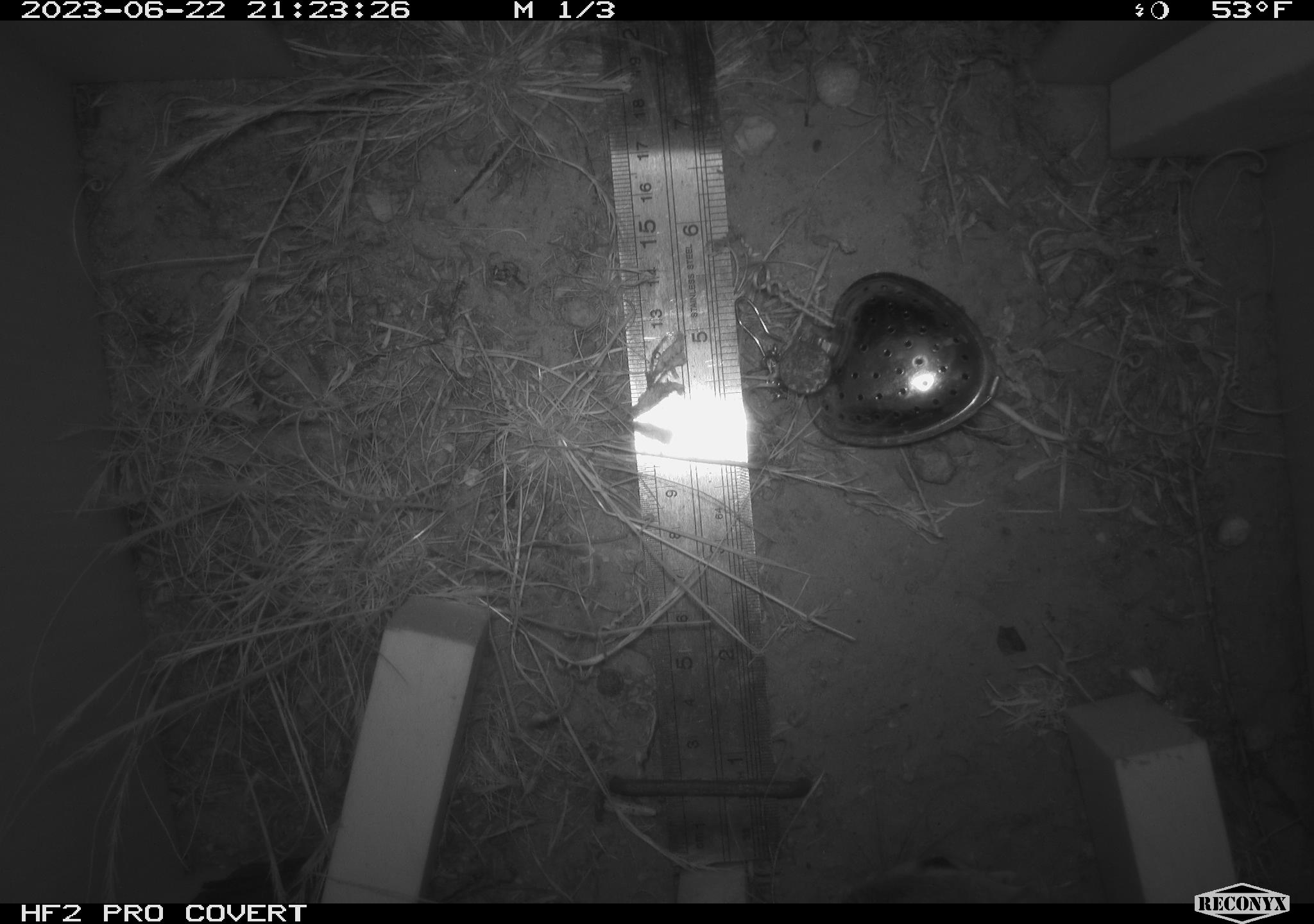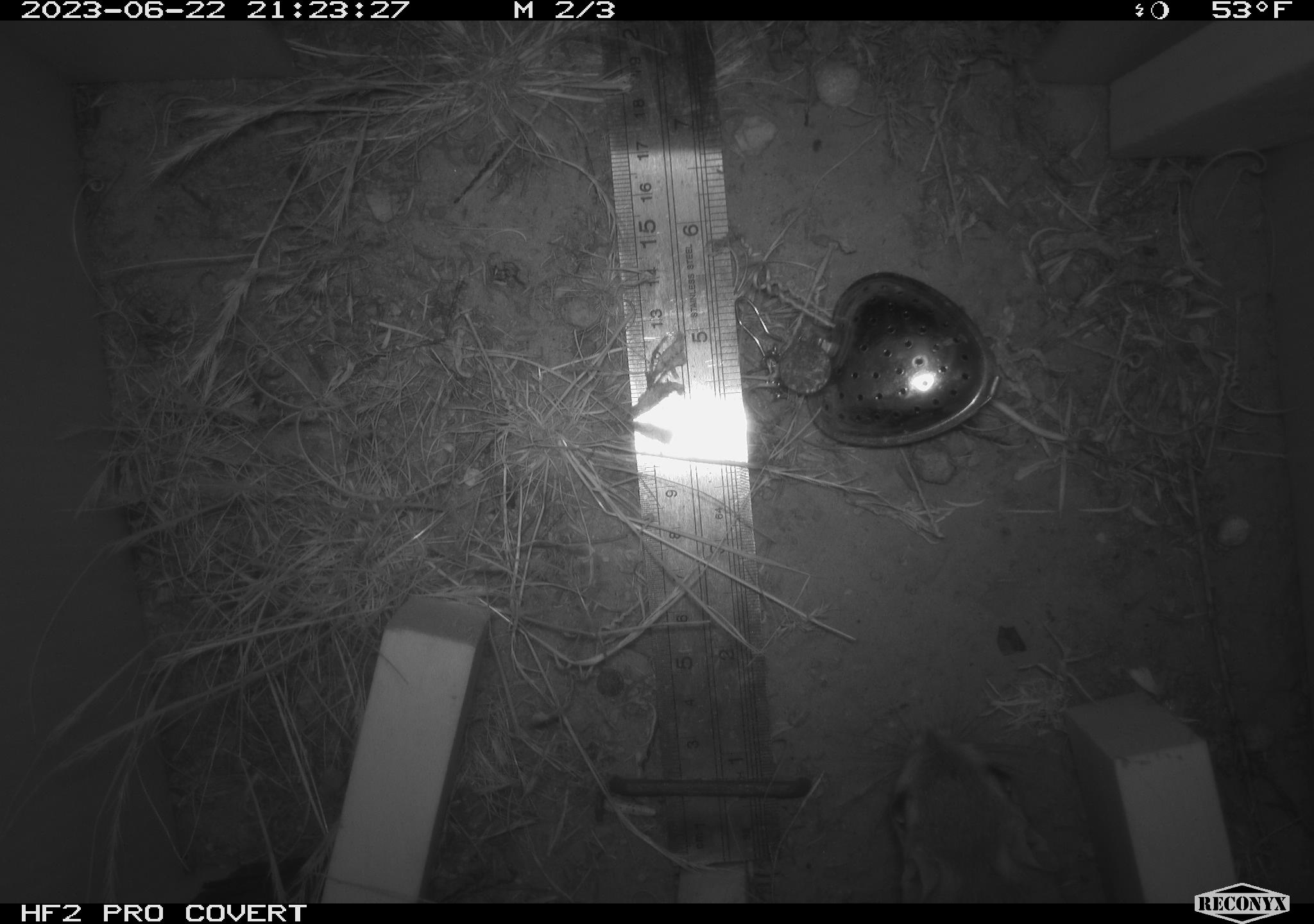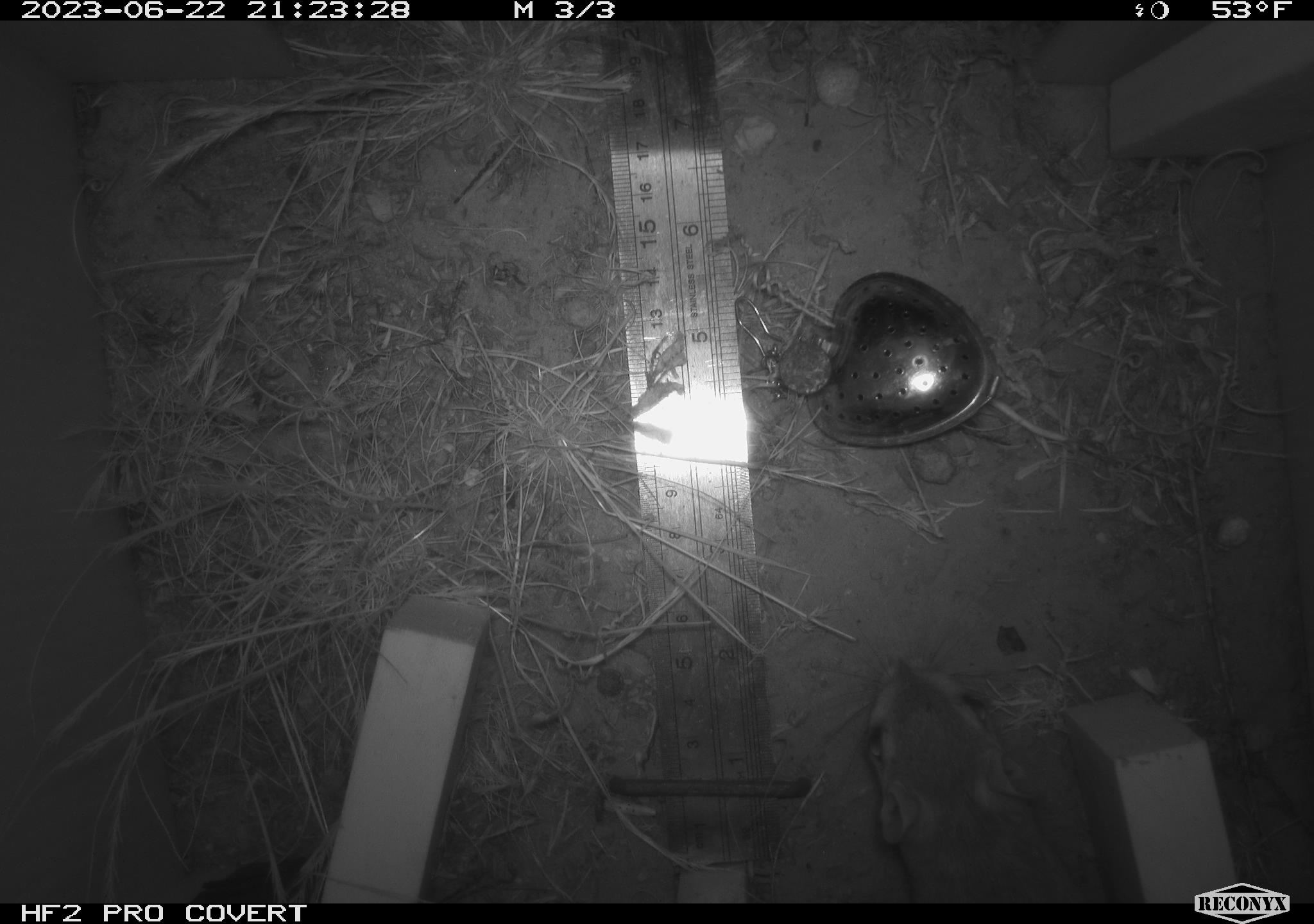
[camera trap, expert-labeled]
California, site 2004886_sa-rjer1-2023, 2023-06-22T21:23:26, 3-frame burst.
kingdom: Animalia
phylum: Chordata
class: Mammalia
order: Rodentia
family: Heteromyidae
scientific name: Heteromyidae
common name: kangaroo rats and pocket mice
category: heteromyidae family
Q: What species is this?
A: Heteromyidae family (kangaroo rats and pocket mice) (Heteromyidae).